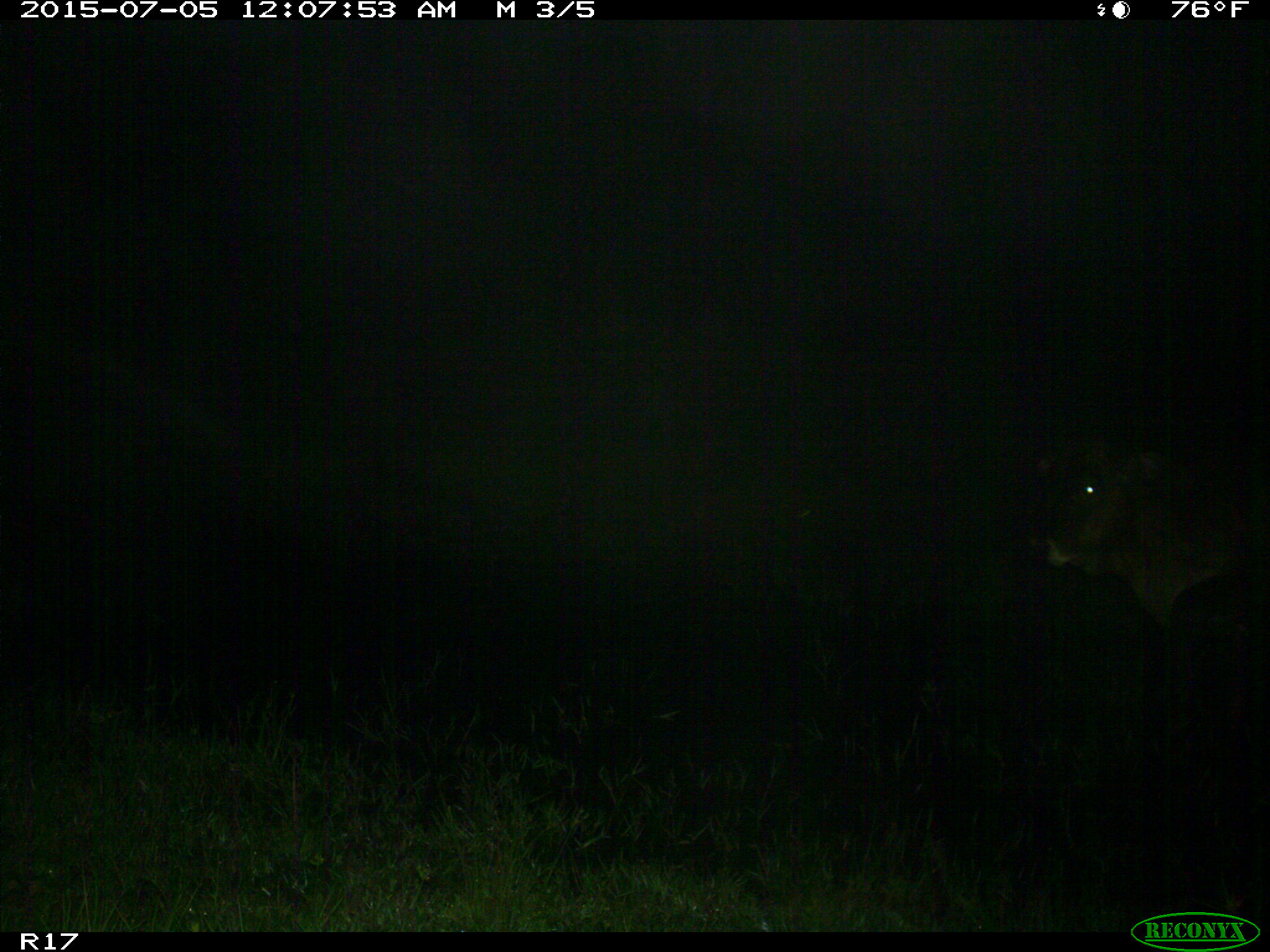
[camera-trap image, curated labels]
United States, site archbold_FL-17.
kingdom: Animalia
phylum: Chordata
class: Mammalia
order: Artiodactyla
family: Bovidae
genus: Bos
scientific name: Bos taurus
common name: domestic cow